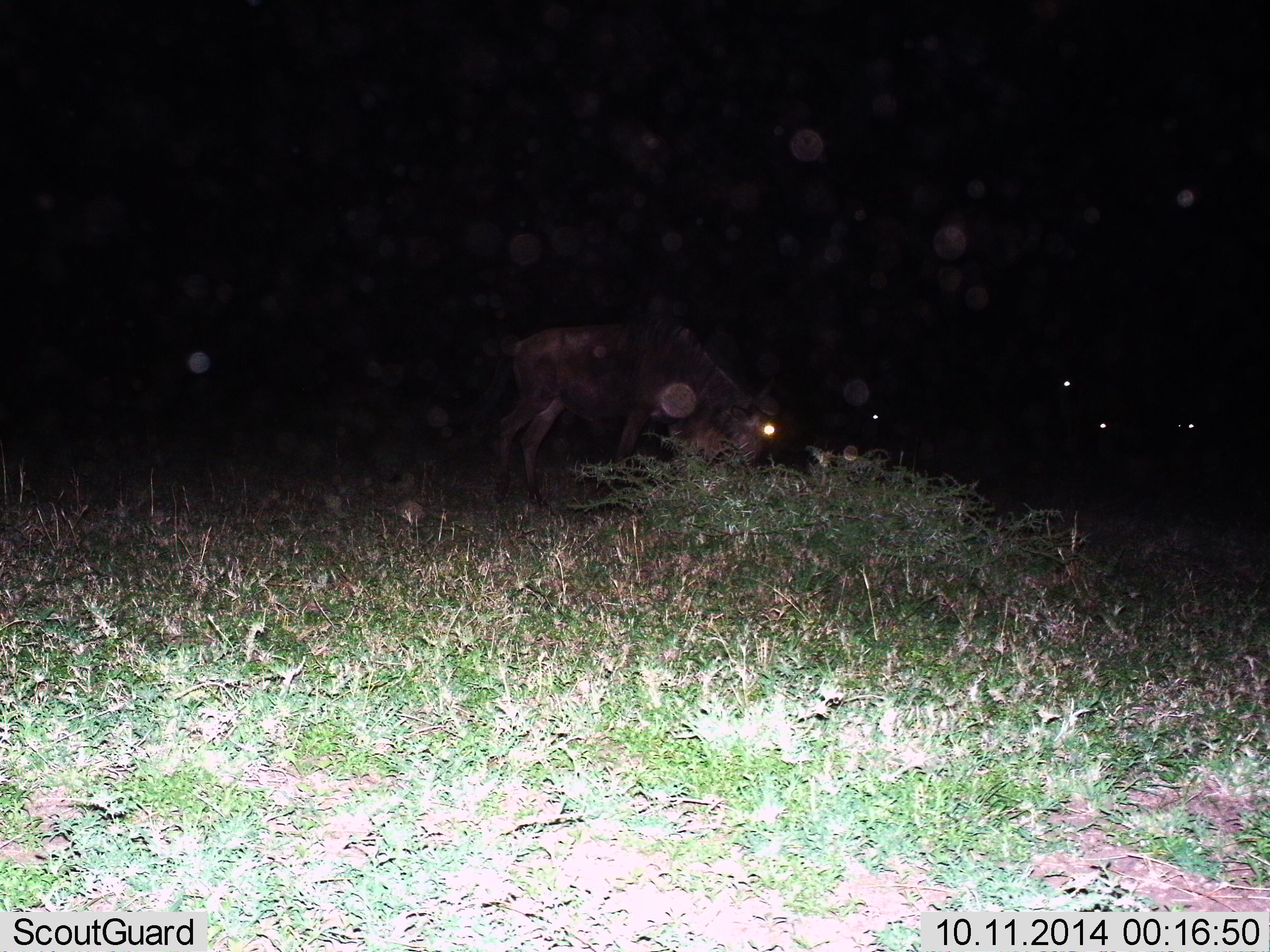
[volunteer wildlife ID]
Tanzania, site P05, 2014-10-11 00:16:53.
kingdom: Animalia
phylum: Chordata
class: Mammalia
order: Artiodactyla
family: Bovidae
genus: Connochaetes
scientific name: Connochaetes taurinus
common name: blue wildebeest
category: wildebeest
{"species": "wildebeest (blue wildebeest) (Connochaetes taurinus)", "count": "5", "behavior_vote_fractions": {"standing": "10%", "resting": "0%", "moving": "10%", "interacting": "0%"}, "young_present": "0%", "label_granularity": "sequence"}